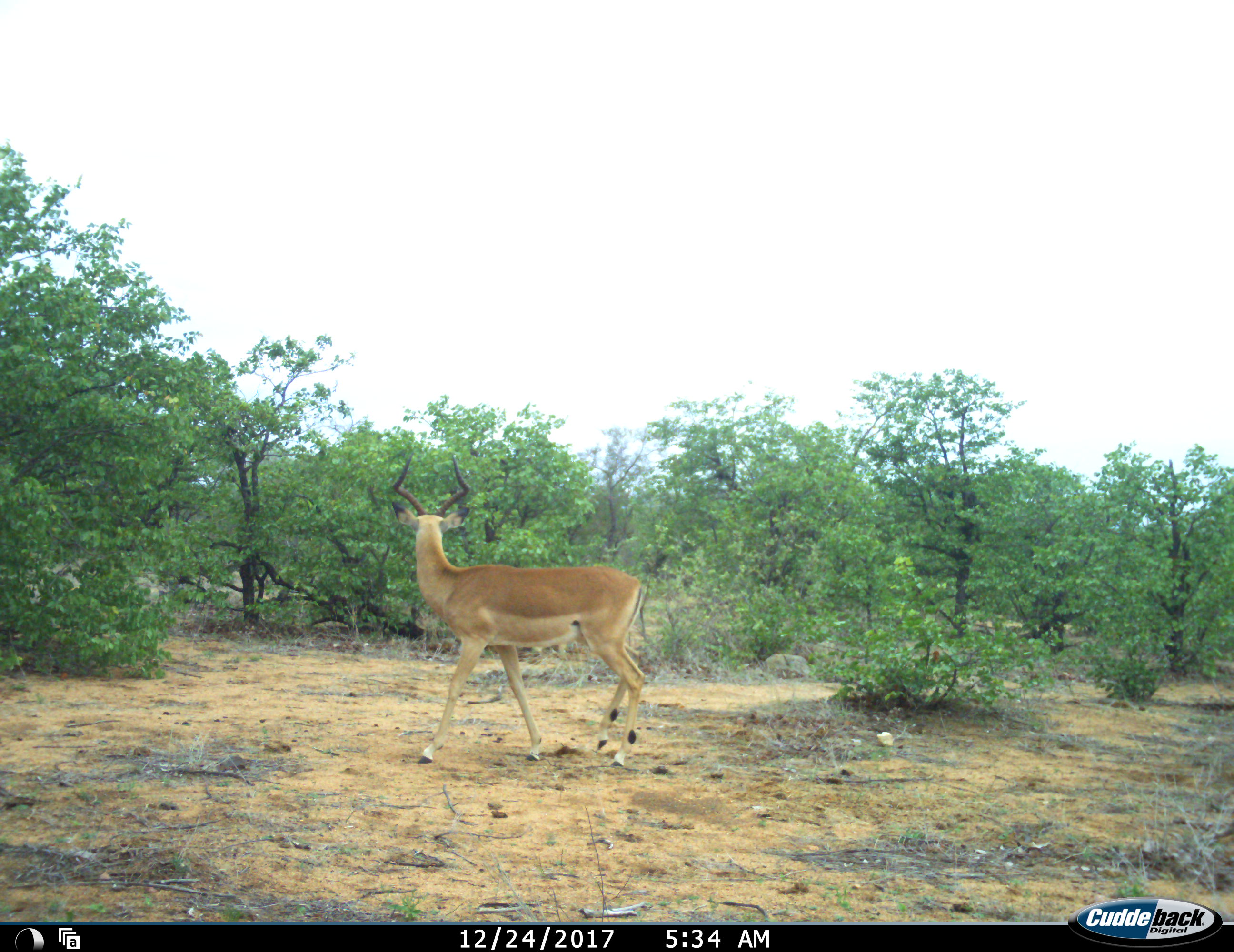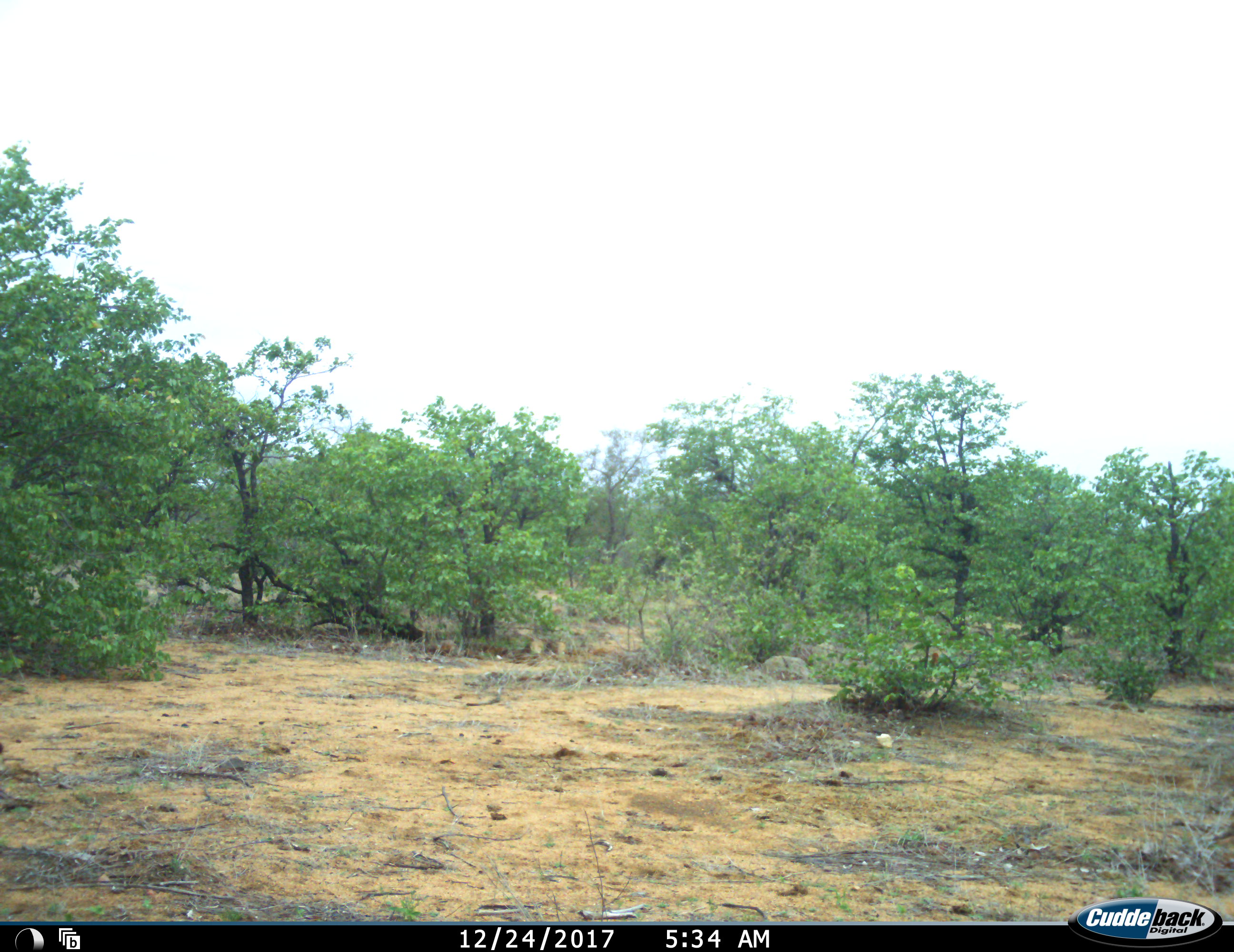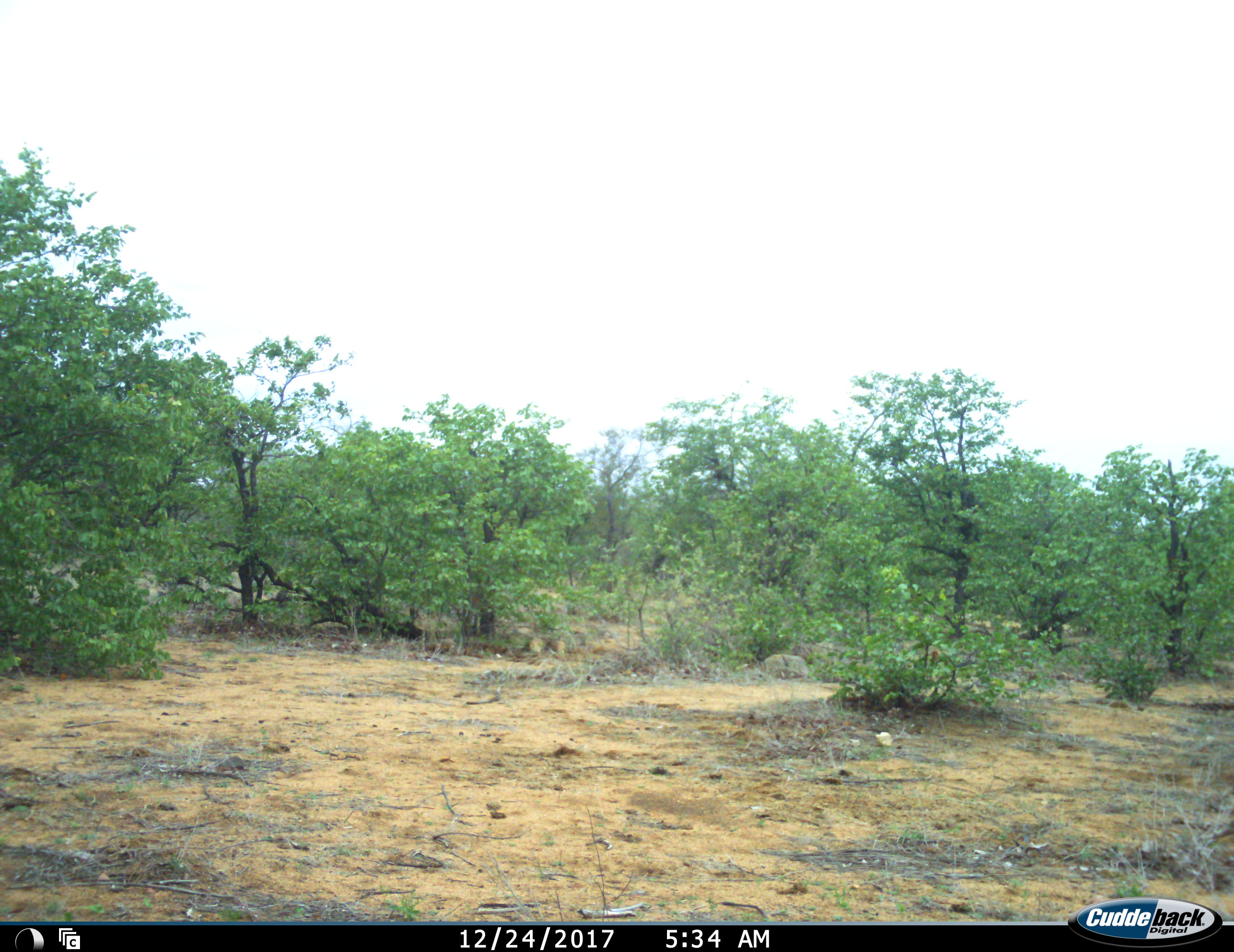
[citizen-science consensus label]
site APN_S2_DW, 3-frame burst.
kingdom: Animalia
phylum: Chordata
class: Mammalia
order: Artiodactyla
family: Bovidae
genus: Aepyceros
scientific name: Aepyceros melampus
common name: impala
Impala (Aepyceros melampus), count 1. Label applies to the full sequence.